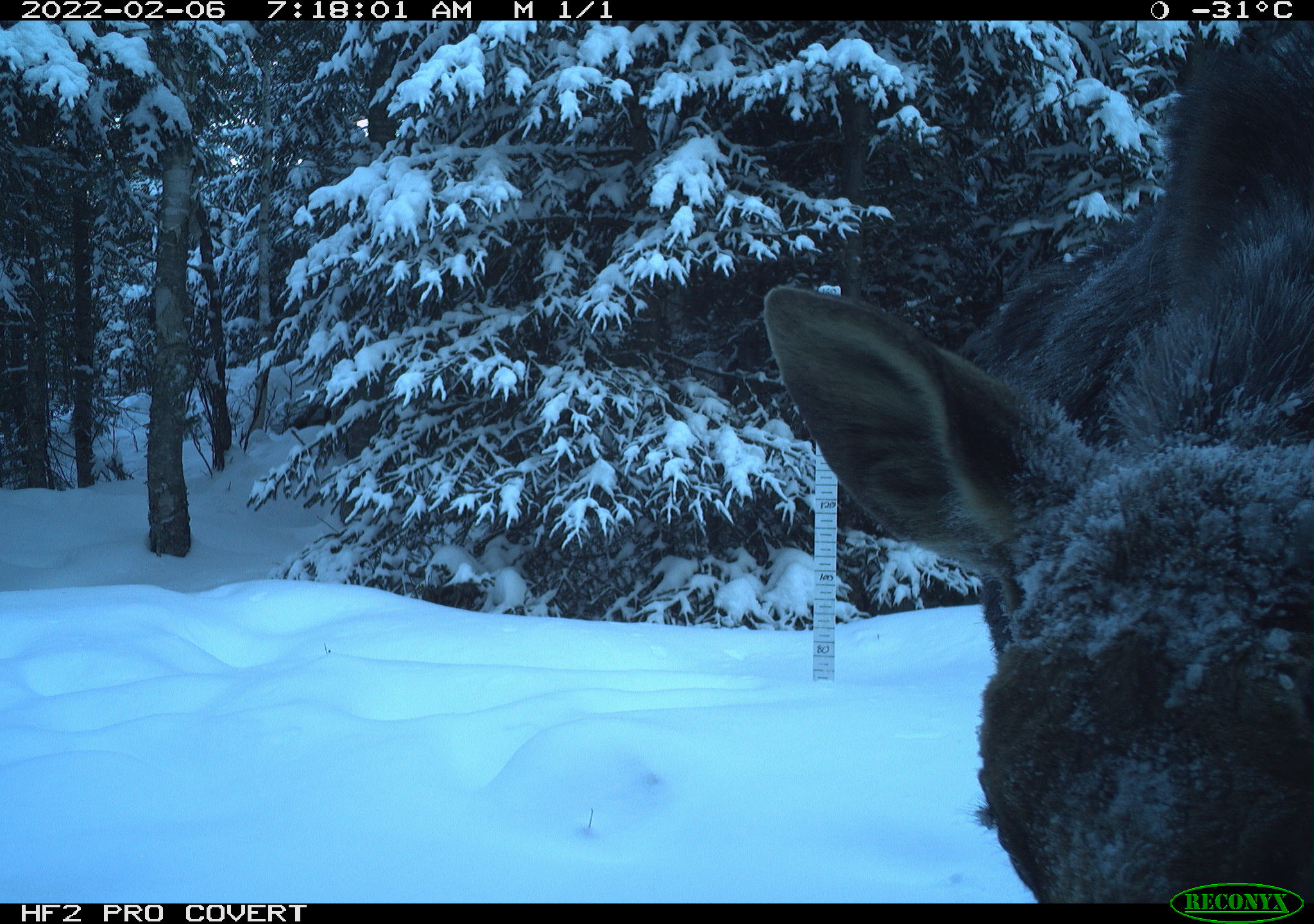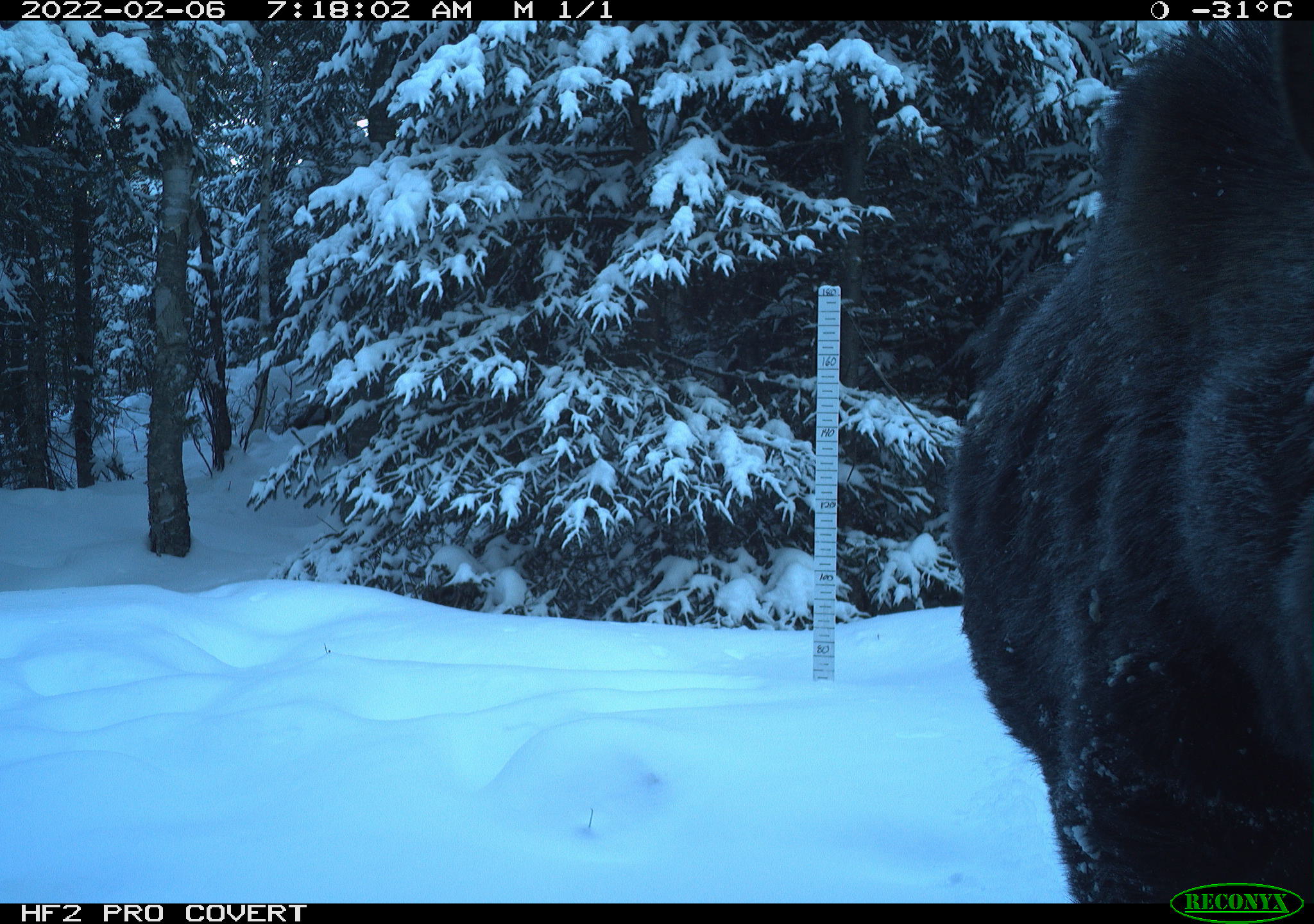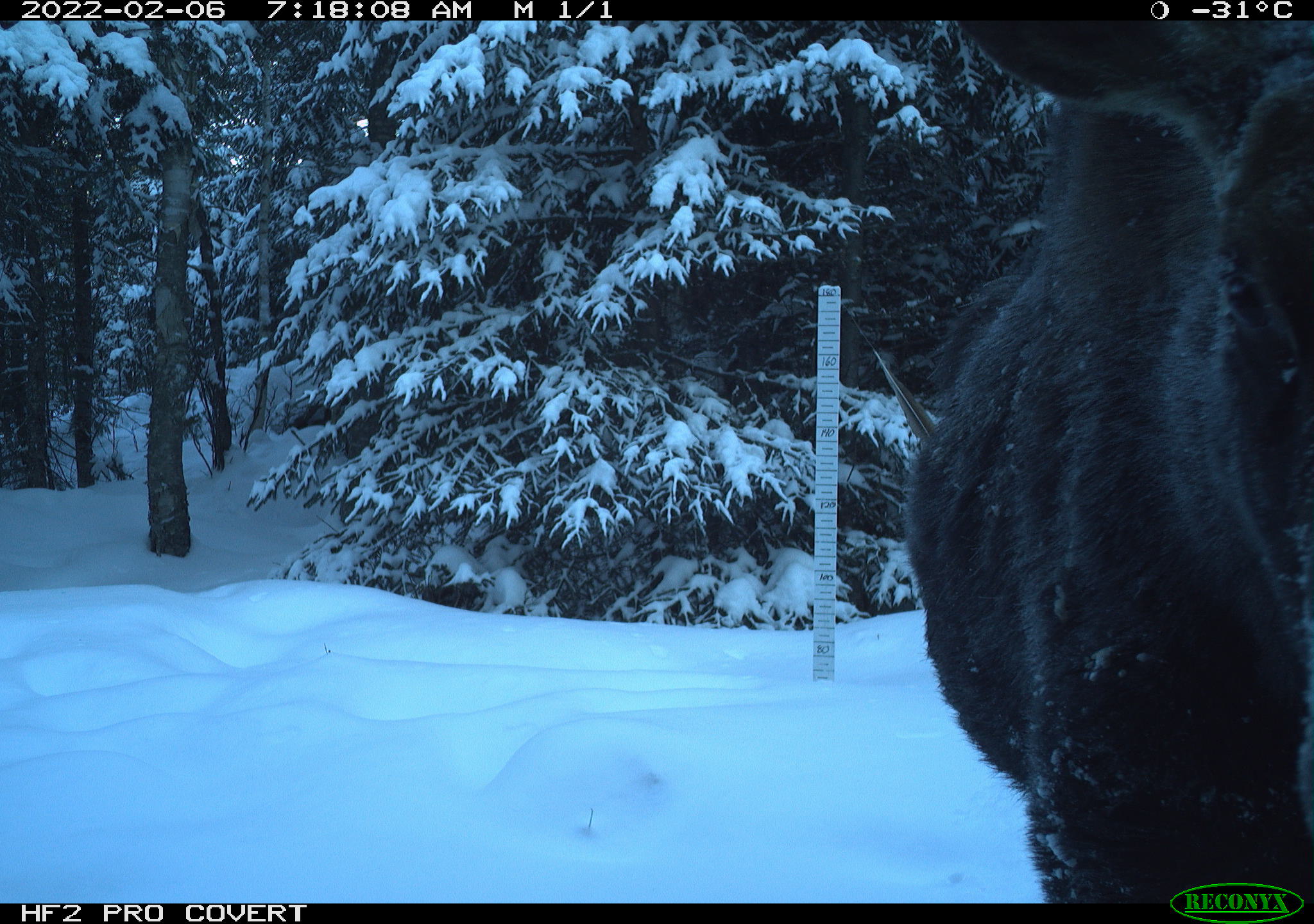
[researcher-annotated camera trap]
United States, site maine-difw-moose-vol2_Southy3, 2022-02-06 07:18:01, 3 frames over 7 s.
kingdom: Animalia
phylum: Chordata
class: Mammalia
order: Artiodactyla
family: Cervidae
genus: Alces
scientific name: Alces alces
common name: moose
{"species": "moose (Alces alces)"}